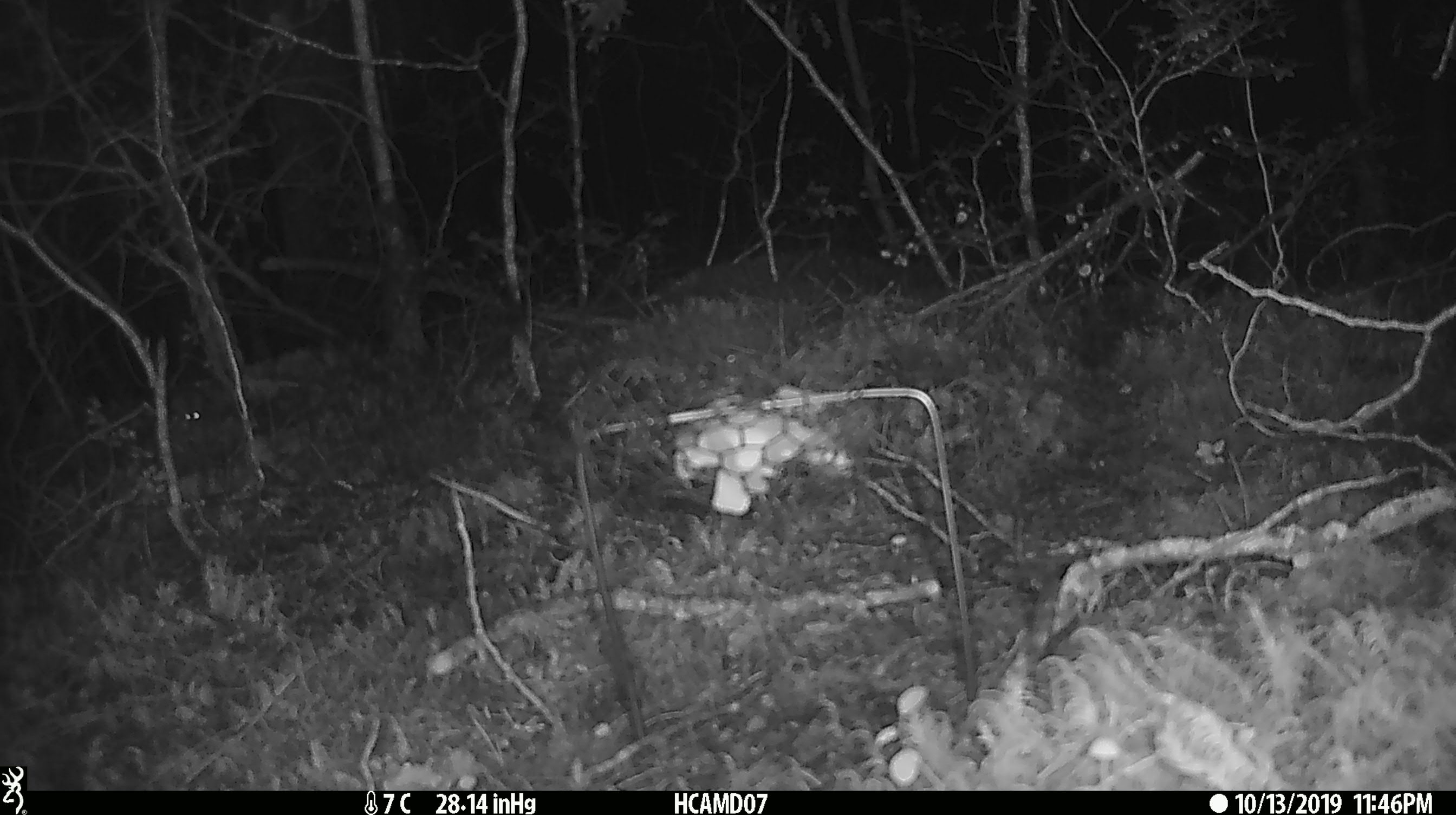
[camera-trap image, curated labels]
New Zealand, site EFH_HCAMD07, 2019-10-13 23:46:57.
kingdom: Animalia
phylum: Chordata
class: Mammalia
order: Rodentia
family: Muridae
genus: Mus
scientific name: Mus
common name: mouse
Mouse (Mus).